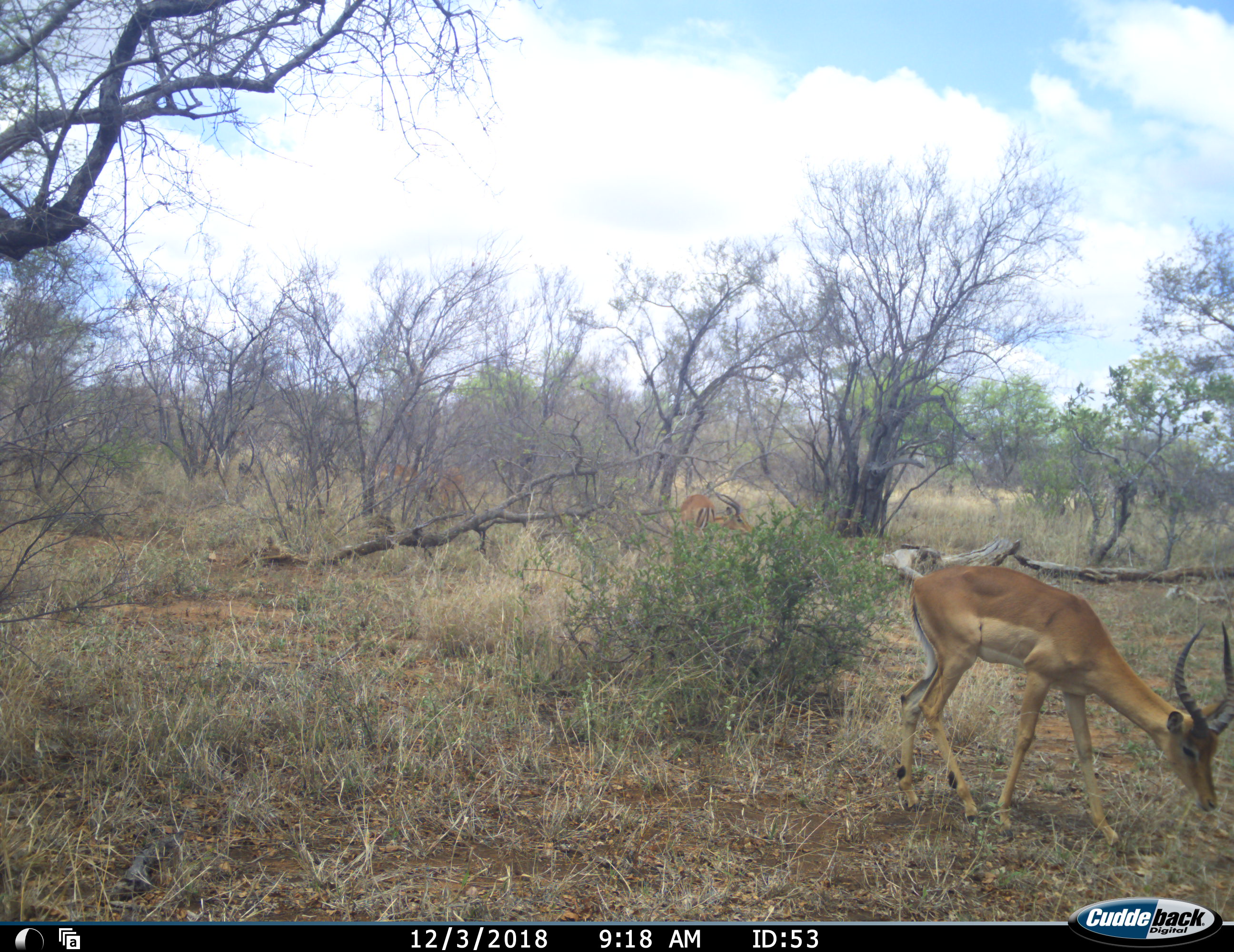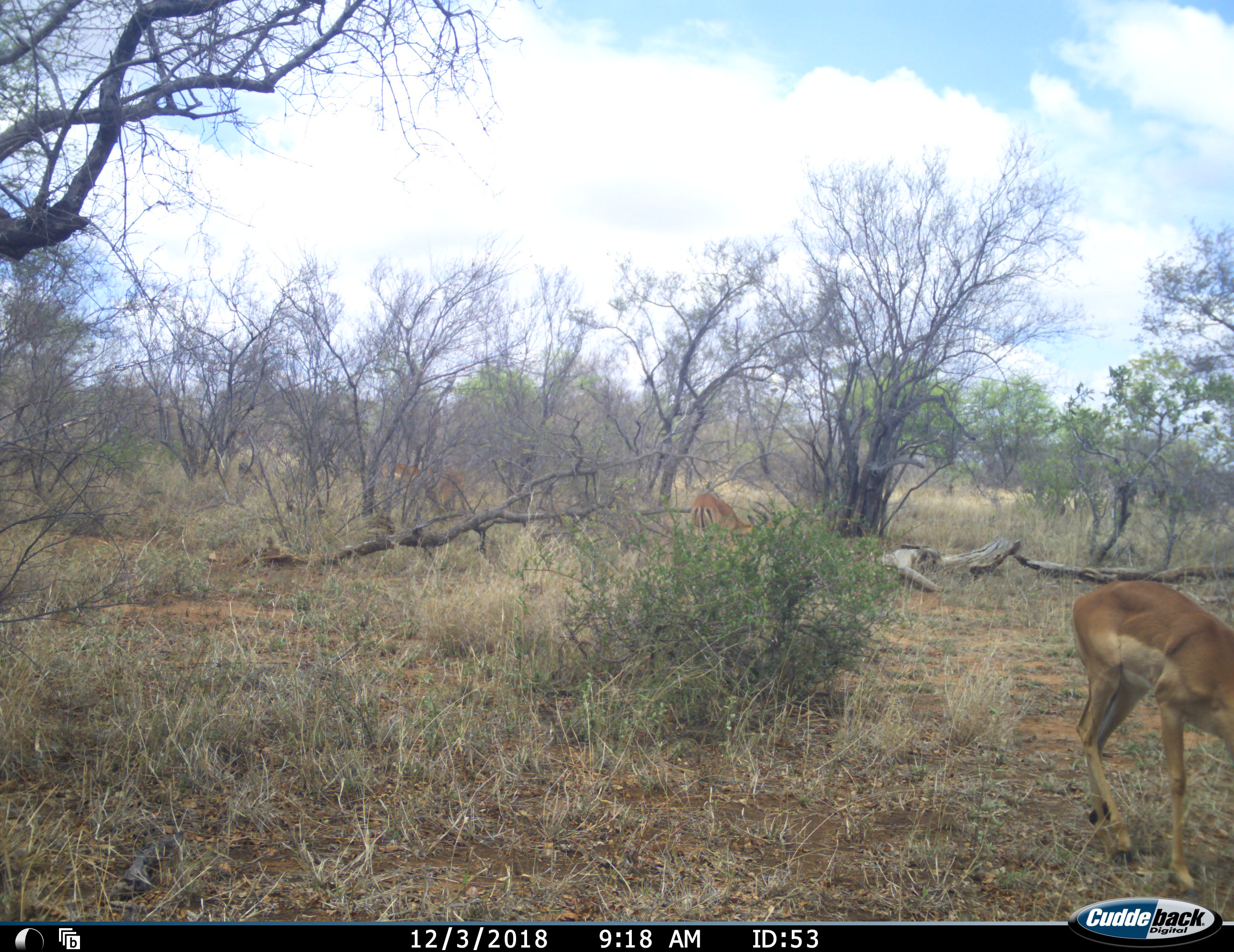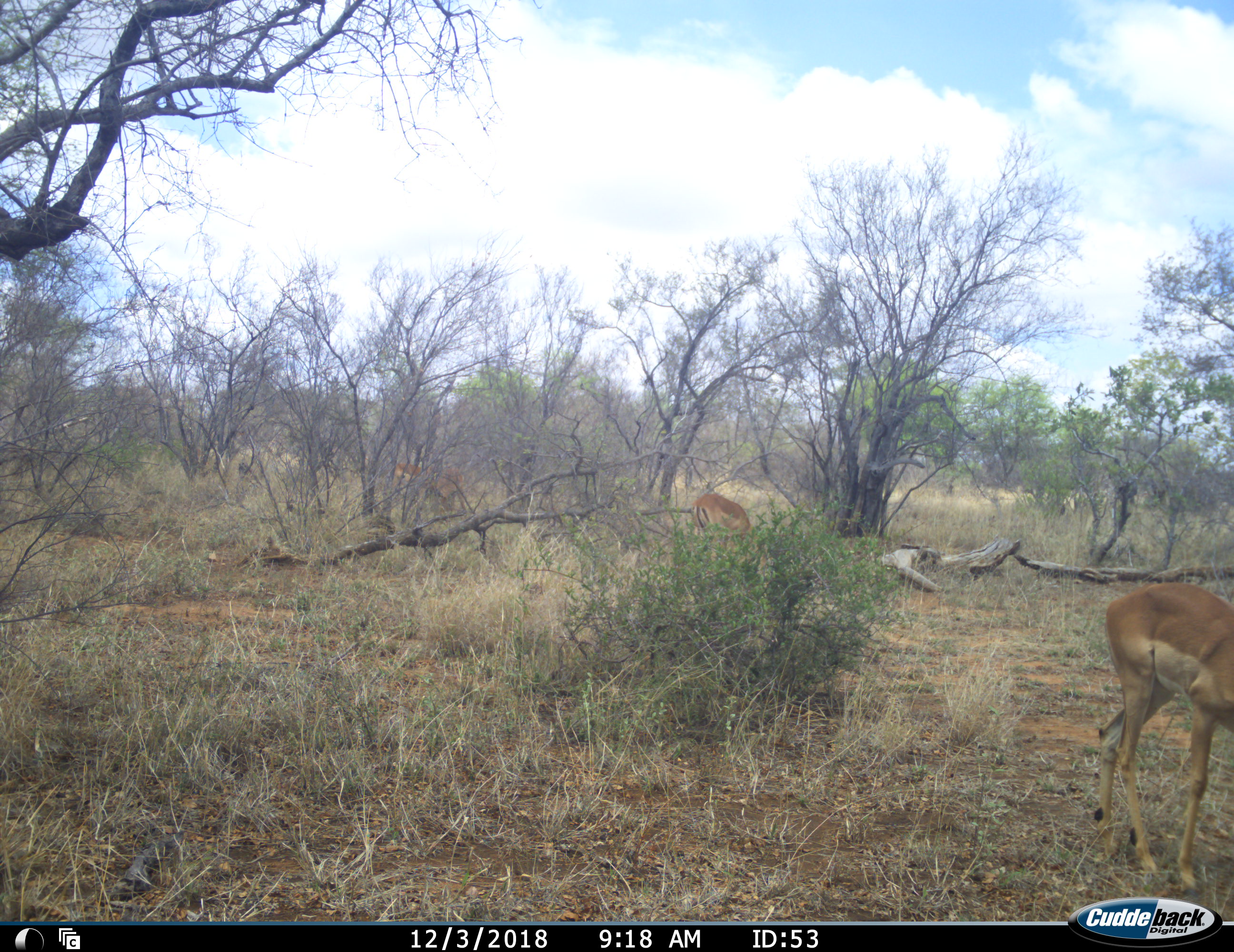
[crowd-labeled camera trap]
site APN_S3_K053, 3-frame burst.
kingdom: Animalia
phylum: Chordata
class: Mammalia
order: Artiodactyla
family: Bovidae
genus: Aepyceros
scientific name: Aepyceros melampus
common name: impala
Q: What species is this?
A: Impala (Aepyceros melampus).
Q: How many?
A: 2.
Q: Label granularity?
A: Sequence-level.